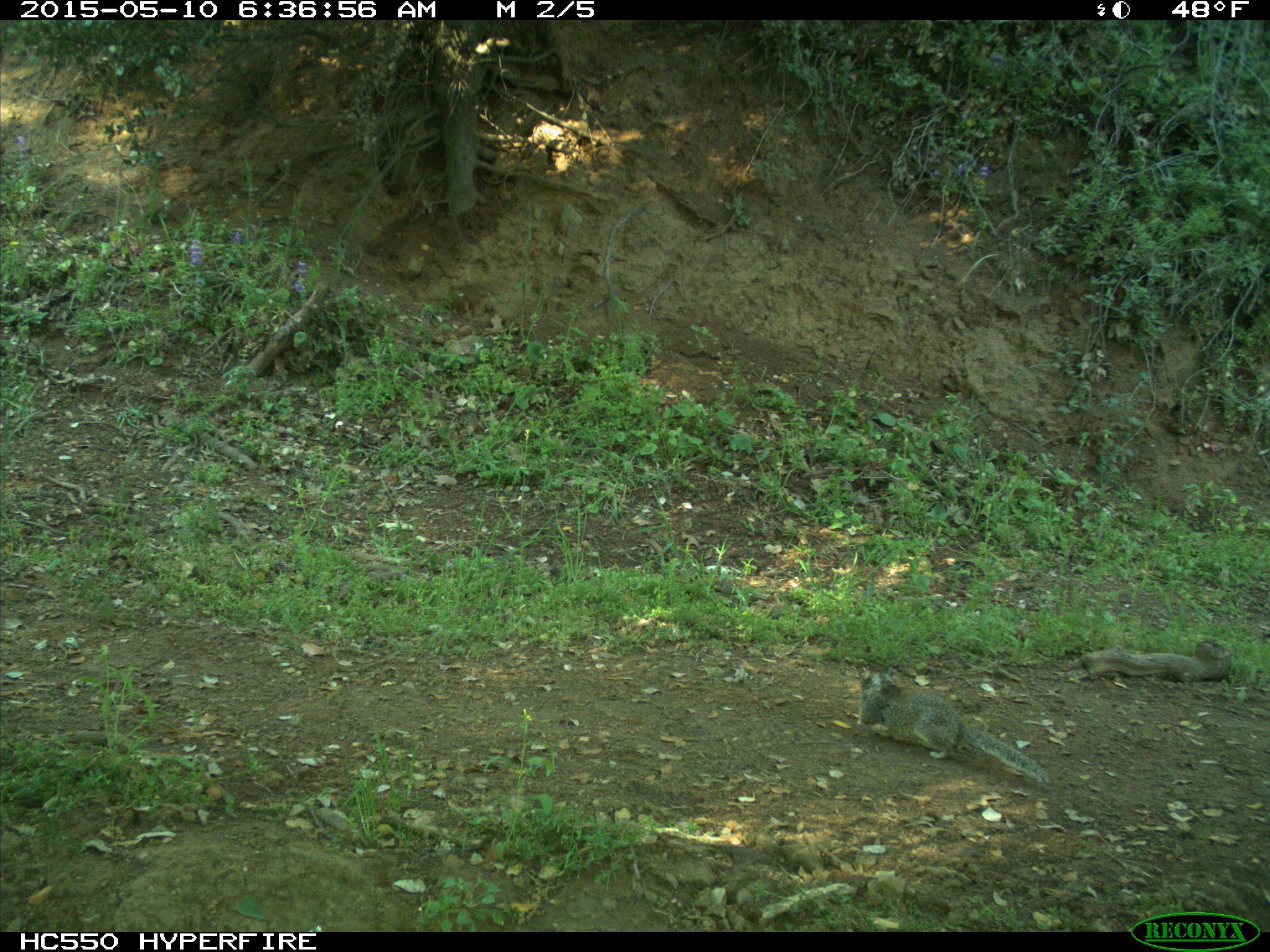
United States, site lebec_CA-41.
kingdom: Animalia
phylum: Chordata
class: Mammalia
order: Rodentia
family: Sciuridae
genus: Otospermophilus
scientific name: Otospermophilus beecheyi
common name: california ground squirrel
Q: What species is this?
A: Otospermophilus beecheyi (california ground squirrel).